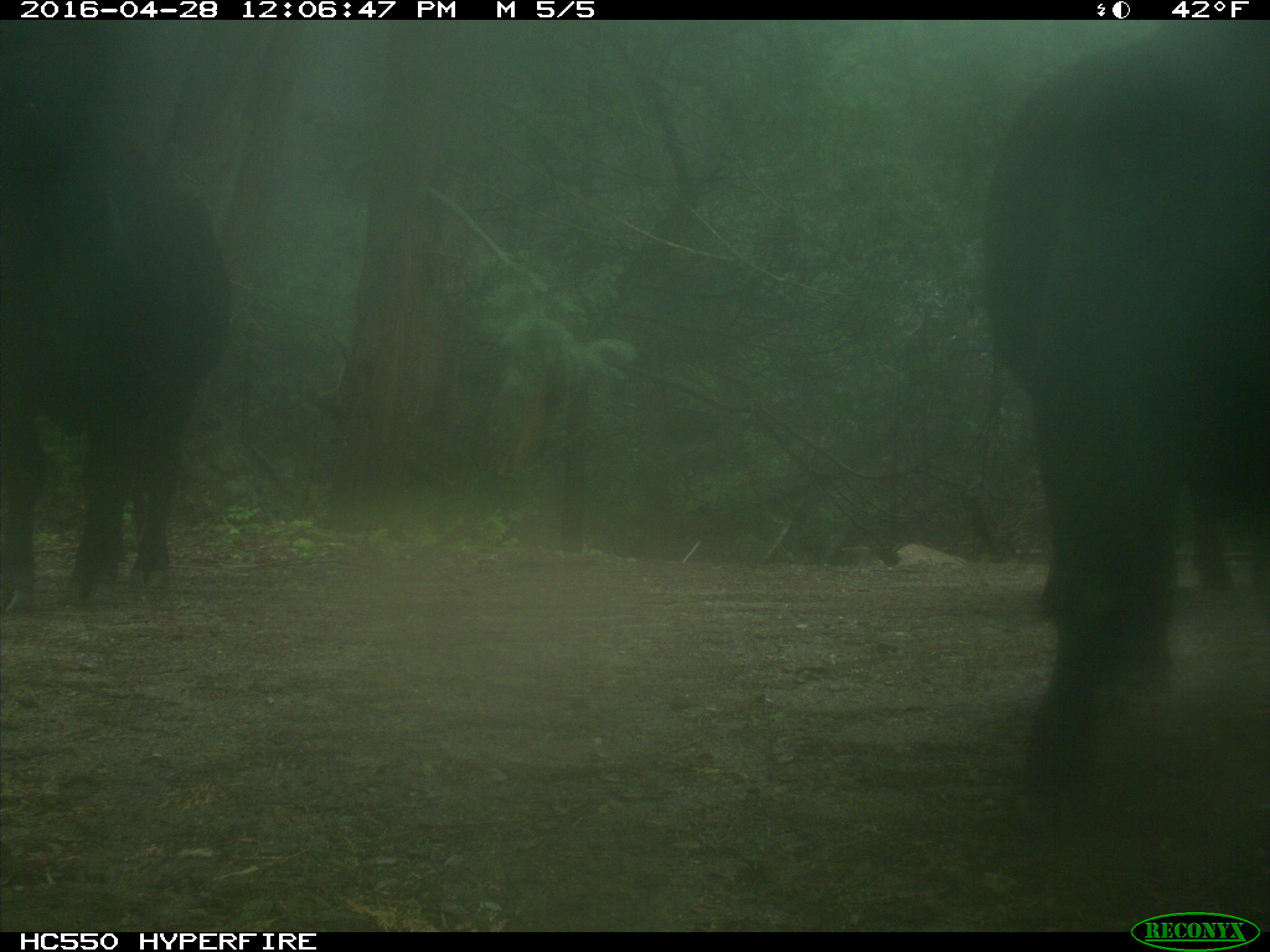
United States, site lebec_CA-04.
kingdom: Animalia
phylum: Chordata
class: Mammalia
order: Artiodactyla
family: Bovidae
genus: Bos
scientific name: Bos taurus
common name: domestic cow